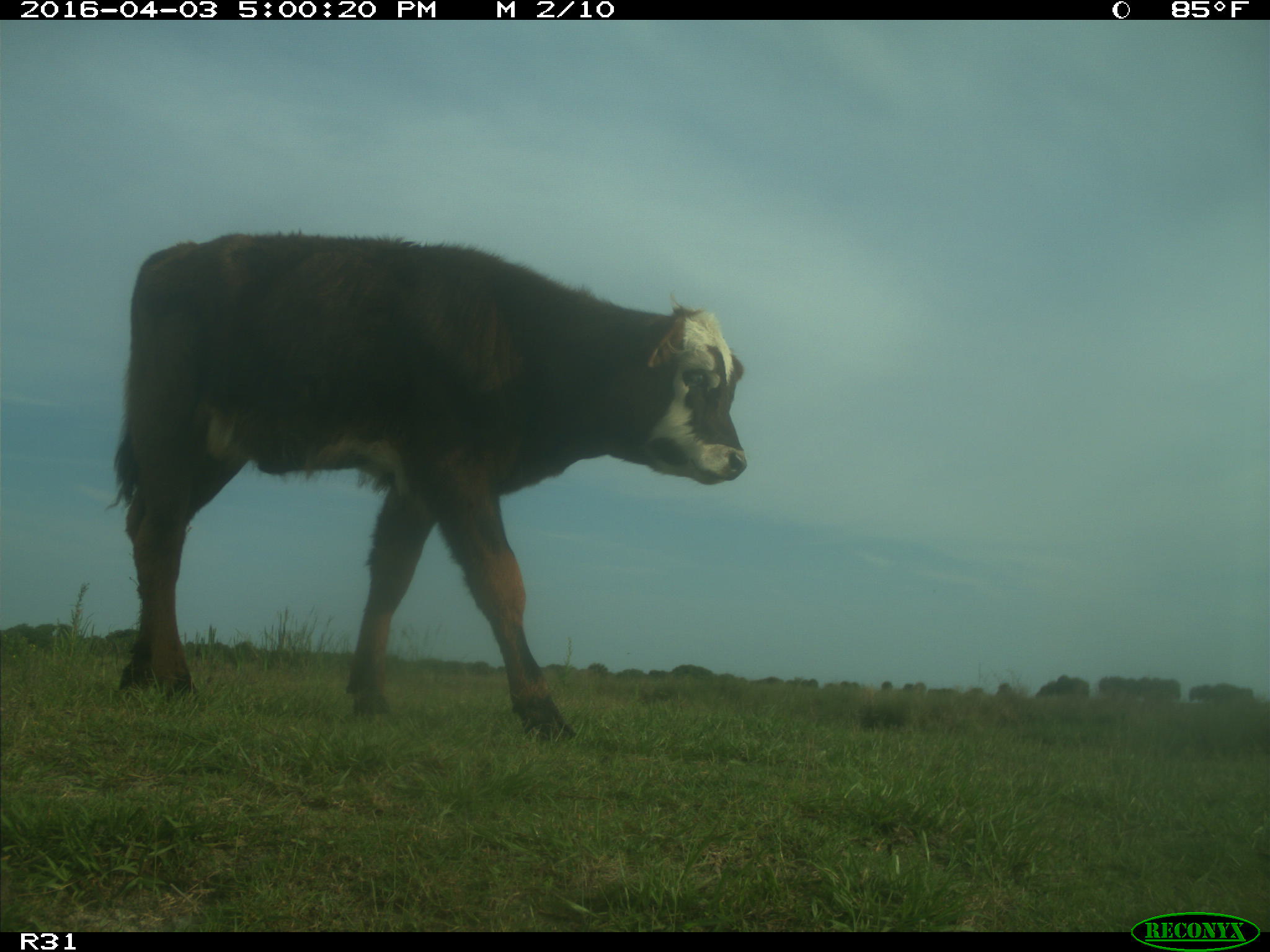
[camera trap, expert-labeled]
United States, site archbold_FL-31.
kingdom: Animalia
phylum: Chordata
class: Mammalia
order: Artiodactyla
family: Bovidae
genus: Bos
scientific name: Bos taurus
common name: domestic cow